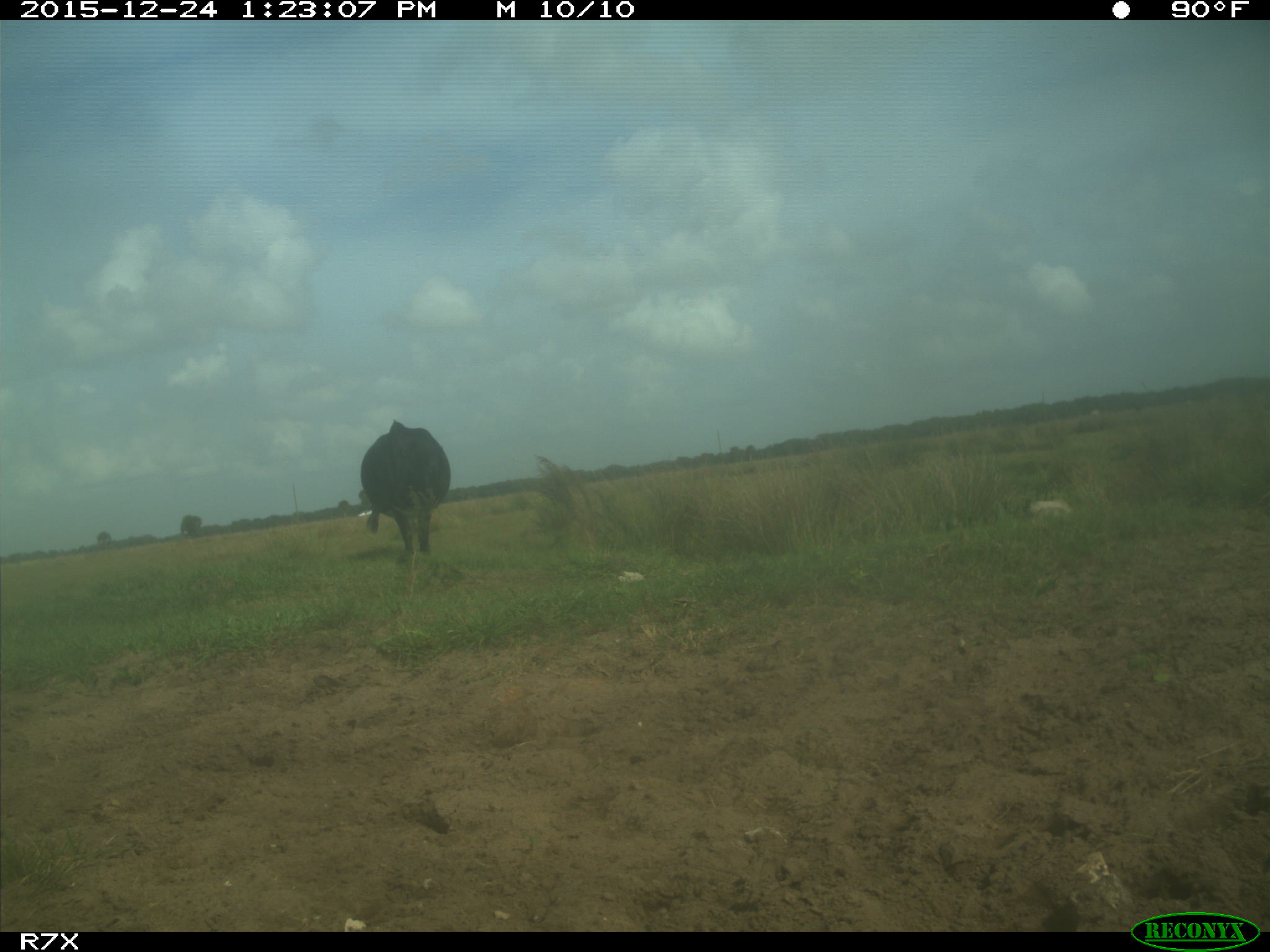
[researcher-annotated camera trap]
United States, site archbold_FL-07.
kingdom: Animalia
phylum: Chordata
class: Mammalia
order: Artiodactyla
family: Bovidae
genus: Bos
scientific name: Bos taurus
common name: domestic cow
Bos taurus (domestic cow).